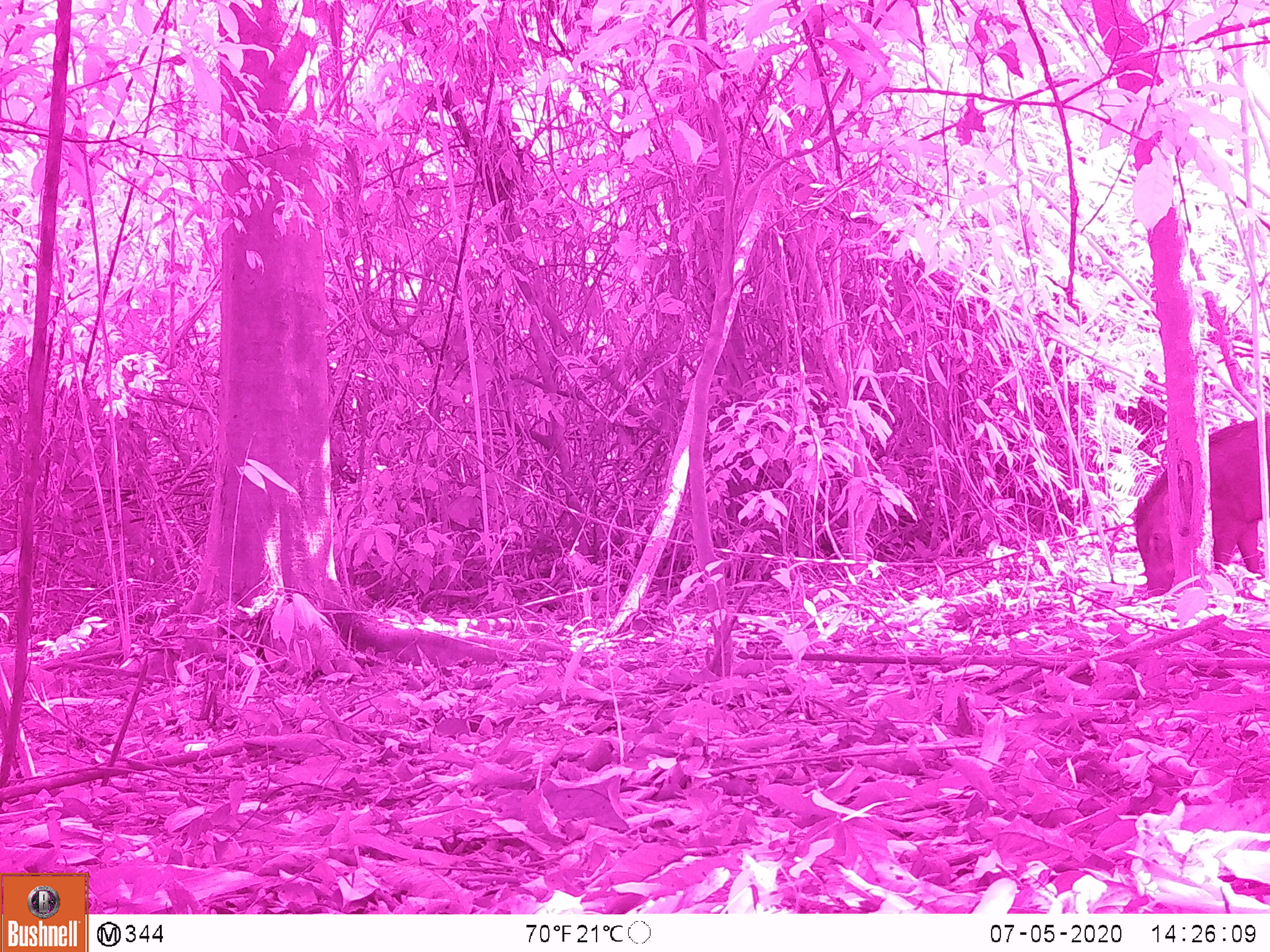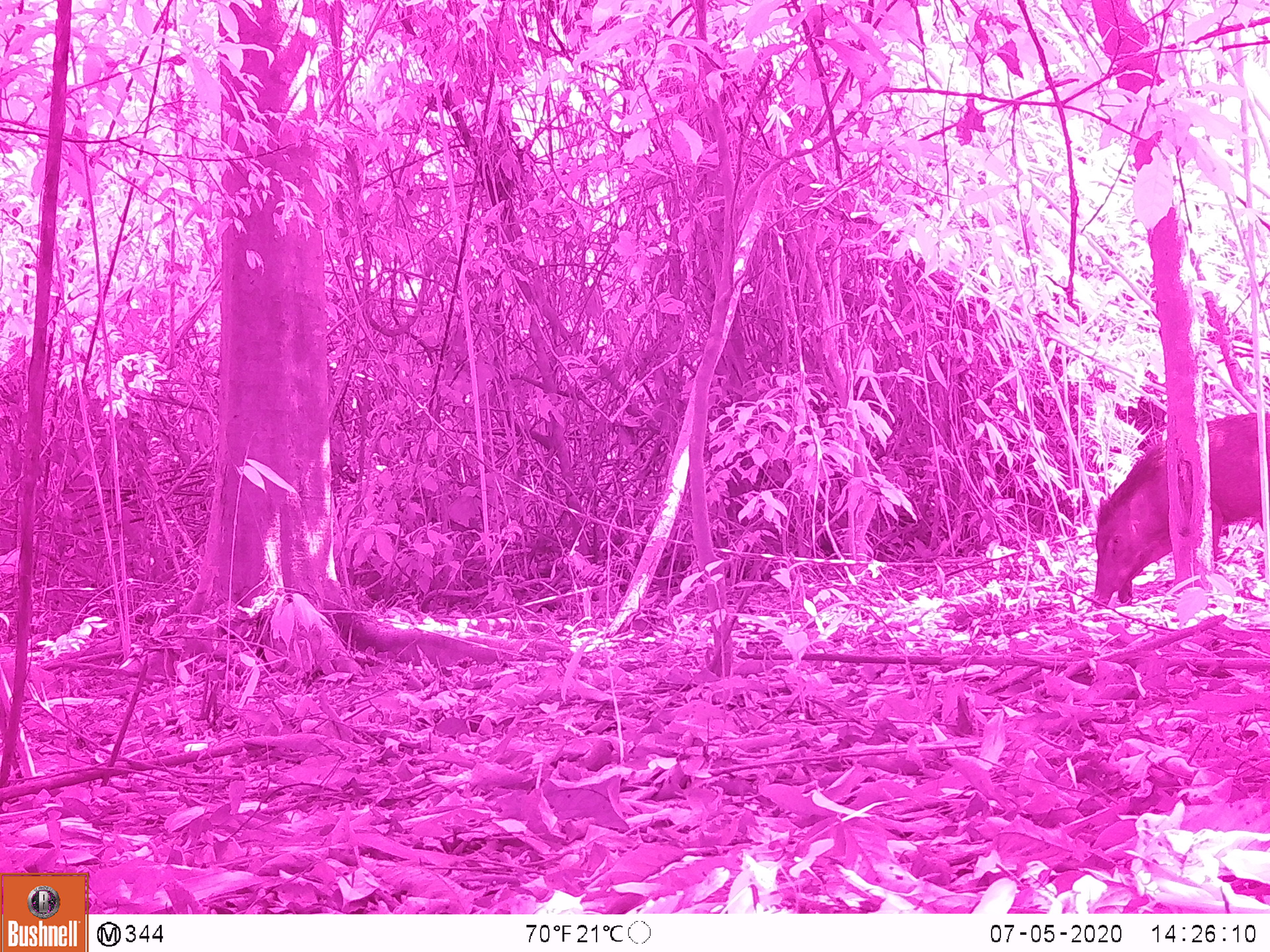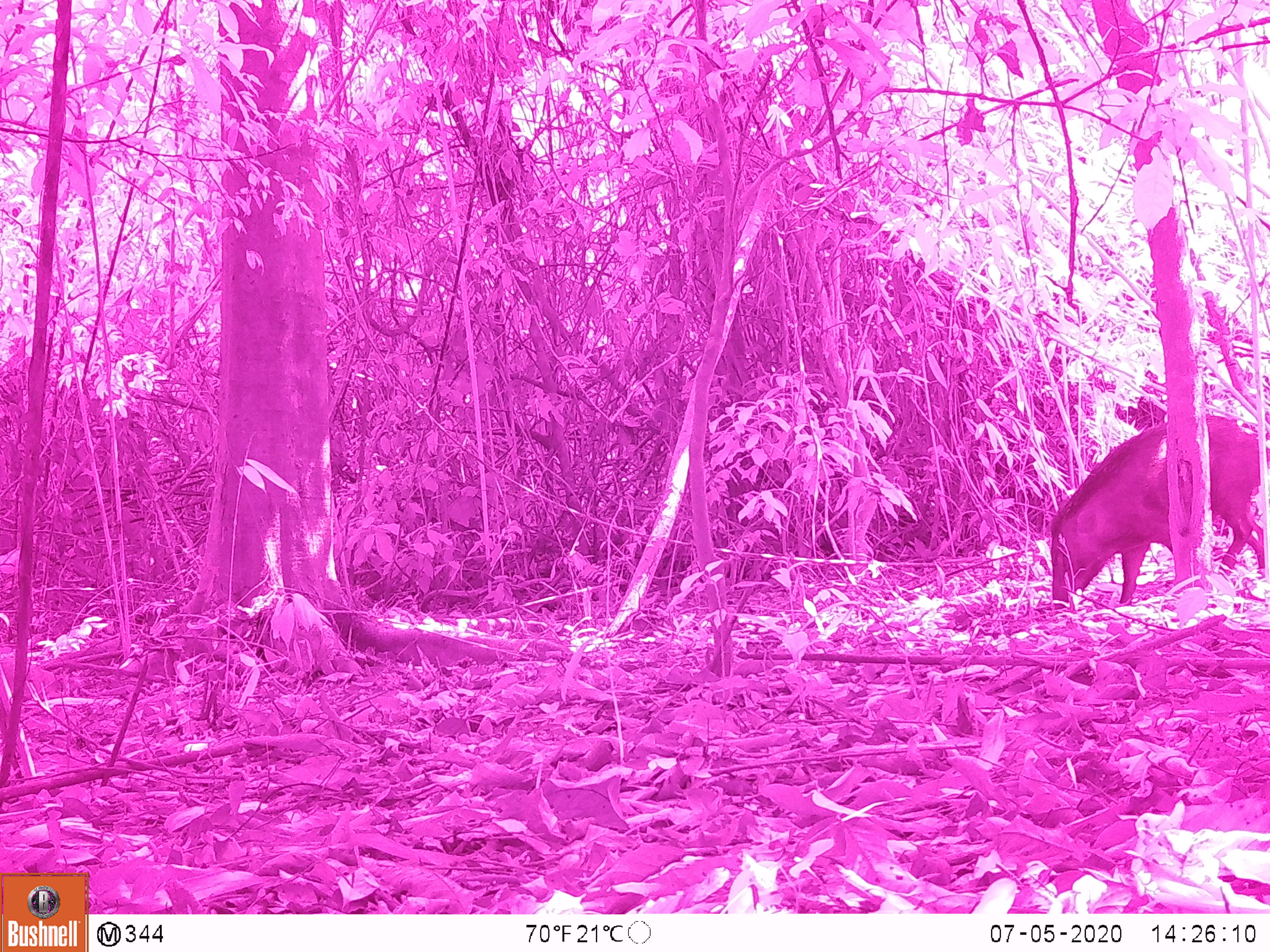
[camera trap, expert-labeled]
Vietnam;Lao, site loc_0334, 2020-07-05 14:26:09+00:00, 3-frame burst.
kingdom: Animalia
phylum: Chordata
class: Mammalia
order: Artiodactyla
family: Suidae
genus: Sus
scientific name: Sus scrofa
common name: eurasian wild pig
Eurasian wild pig (Sus scrofa). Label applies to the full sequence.